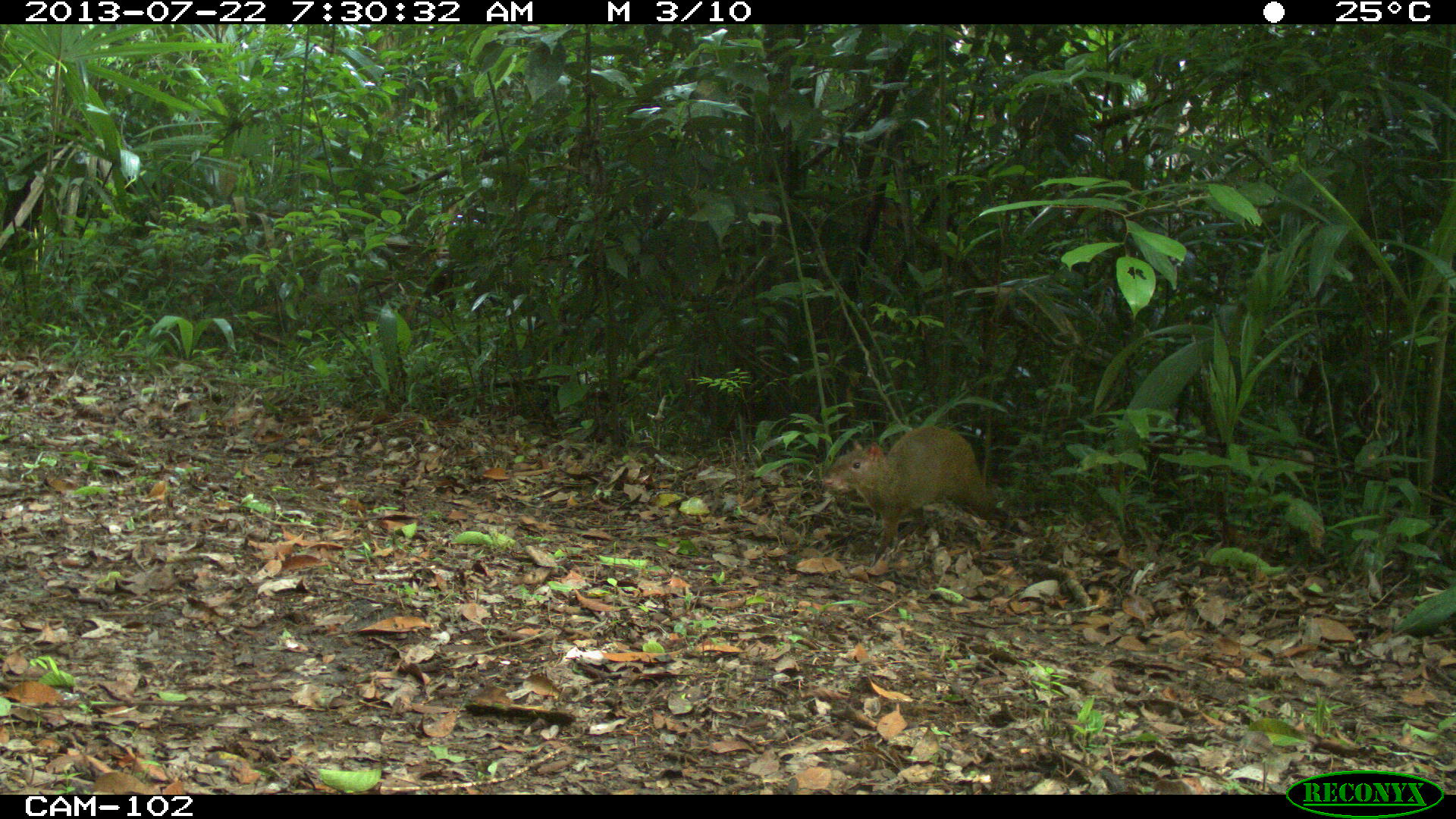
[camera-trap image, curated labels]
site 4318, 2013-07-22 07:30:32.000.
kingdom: Animalia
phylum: Chordata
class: Mammalia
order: Rodentia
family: Dasyproctidae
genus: Dasyprocta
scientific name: Dasyprocta punctata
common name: central american agouti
Dasyprocta punctata (central american agouti), count 1.